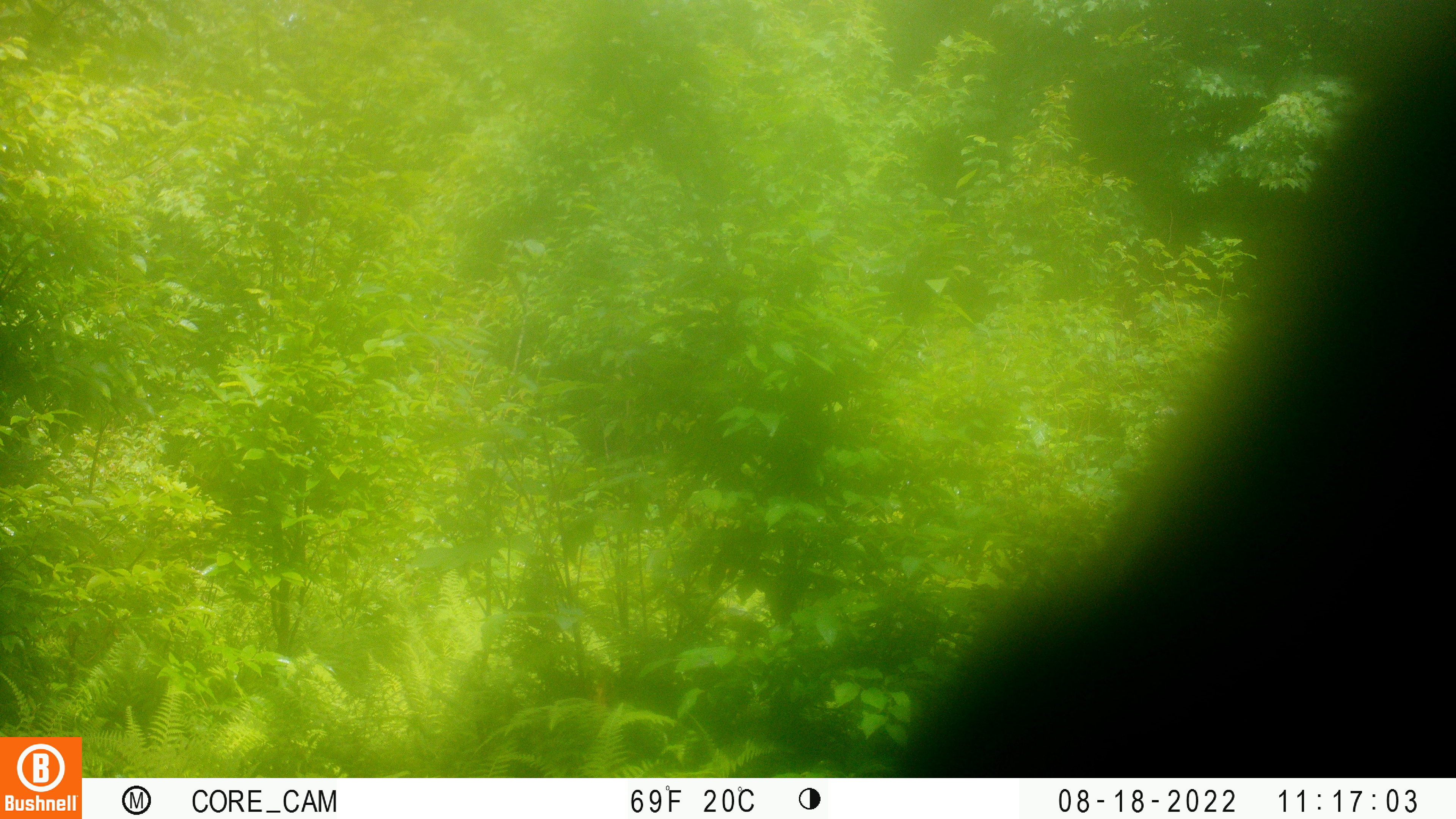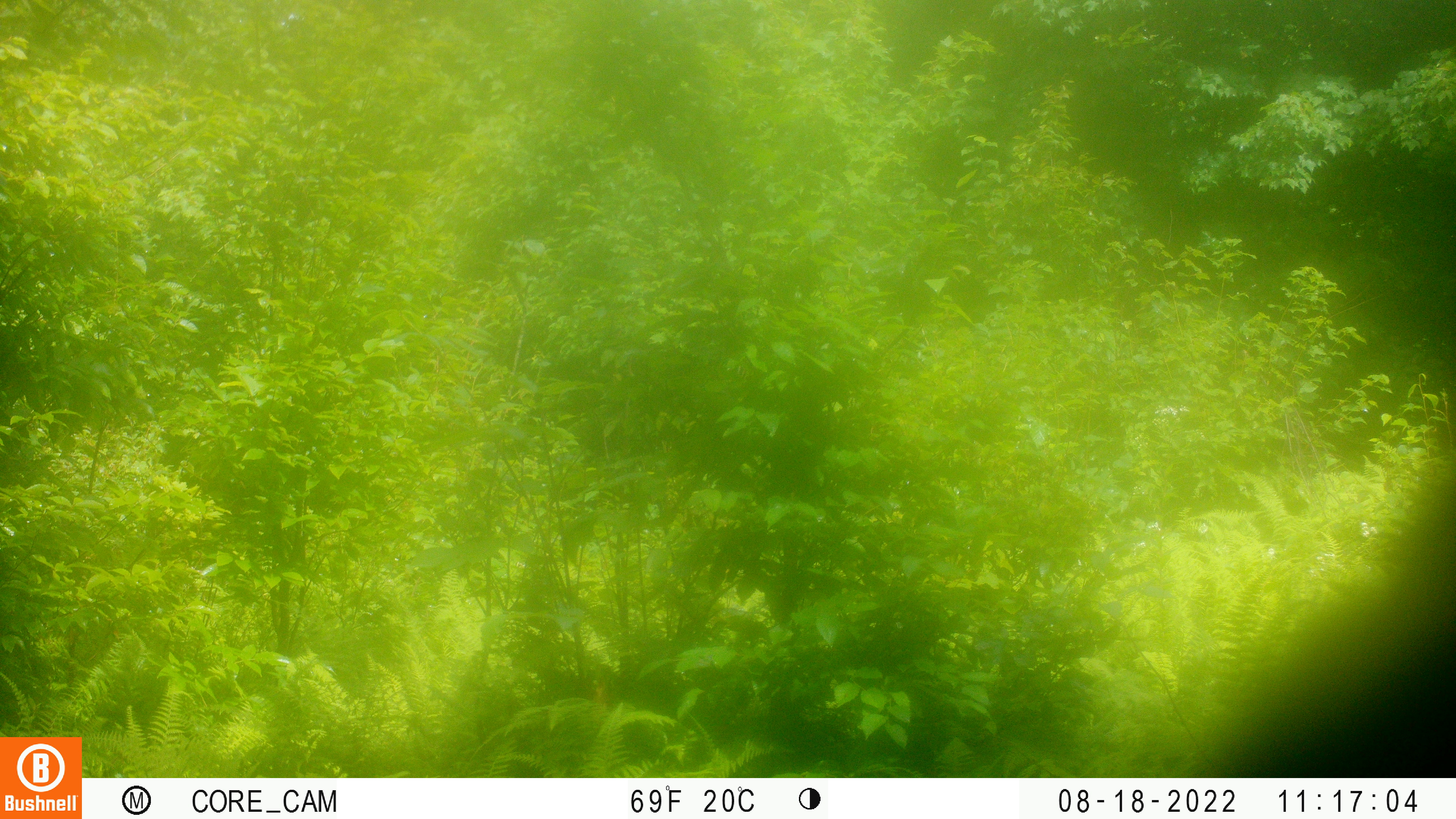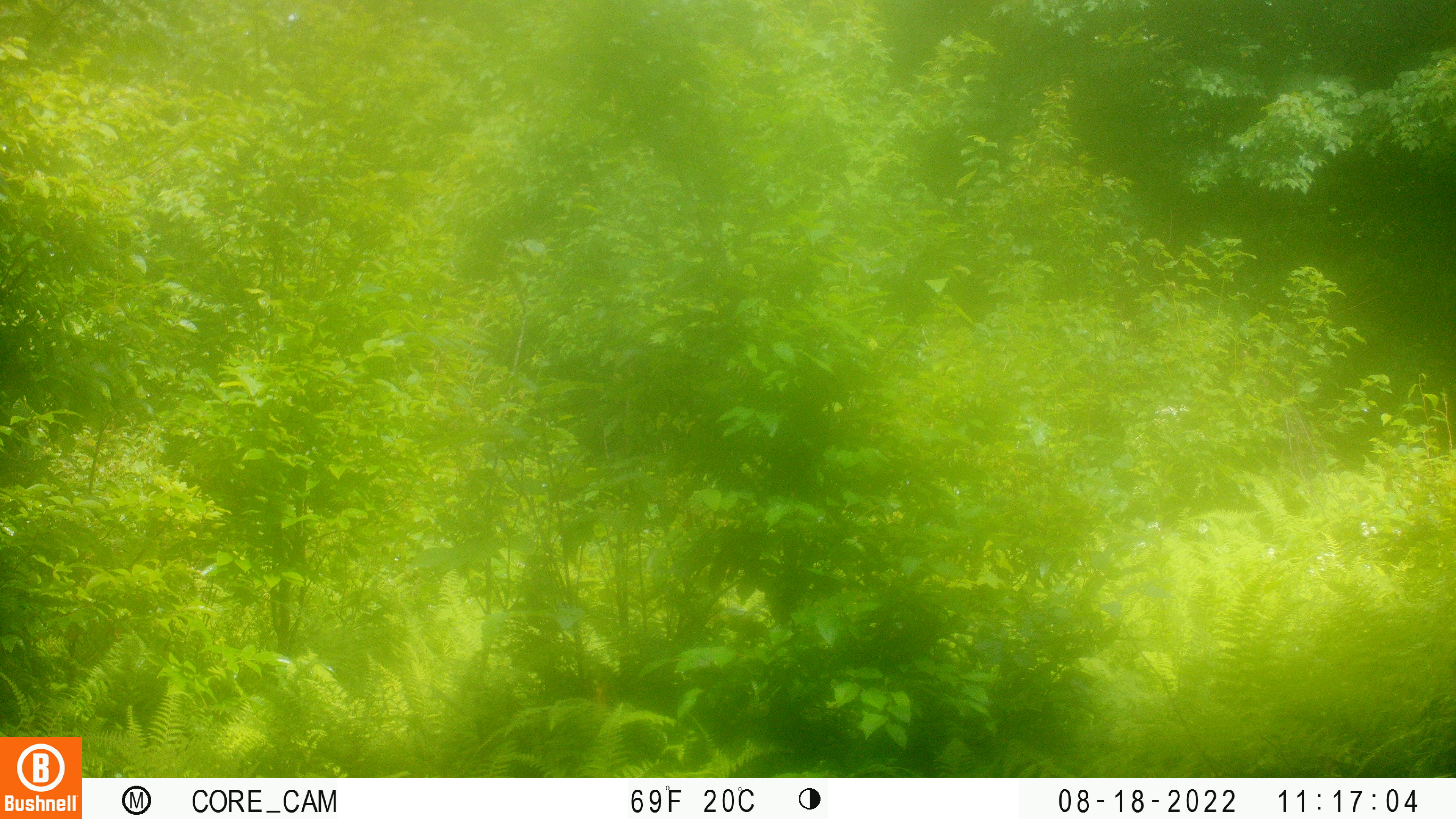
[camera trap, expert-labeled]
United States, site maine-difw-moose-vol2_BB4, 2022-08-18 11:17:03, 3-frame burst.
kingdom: Animalia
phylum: Chordata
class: Mammalia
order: Artiodactyla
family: Cervidae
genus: Alces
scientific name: Alces alces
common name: moose